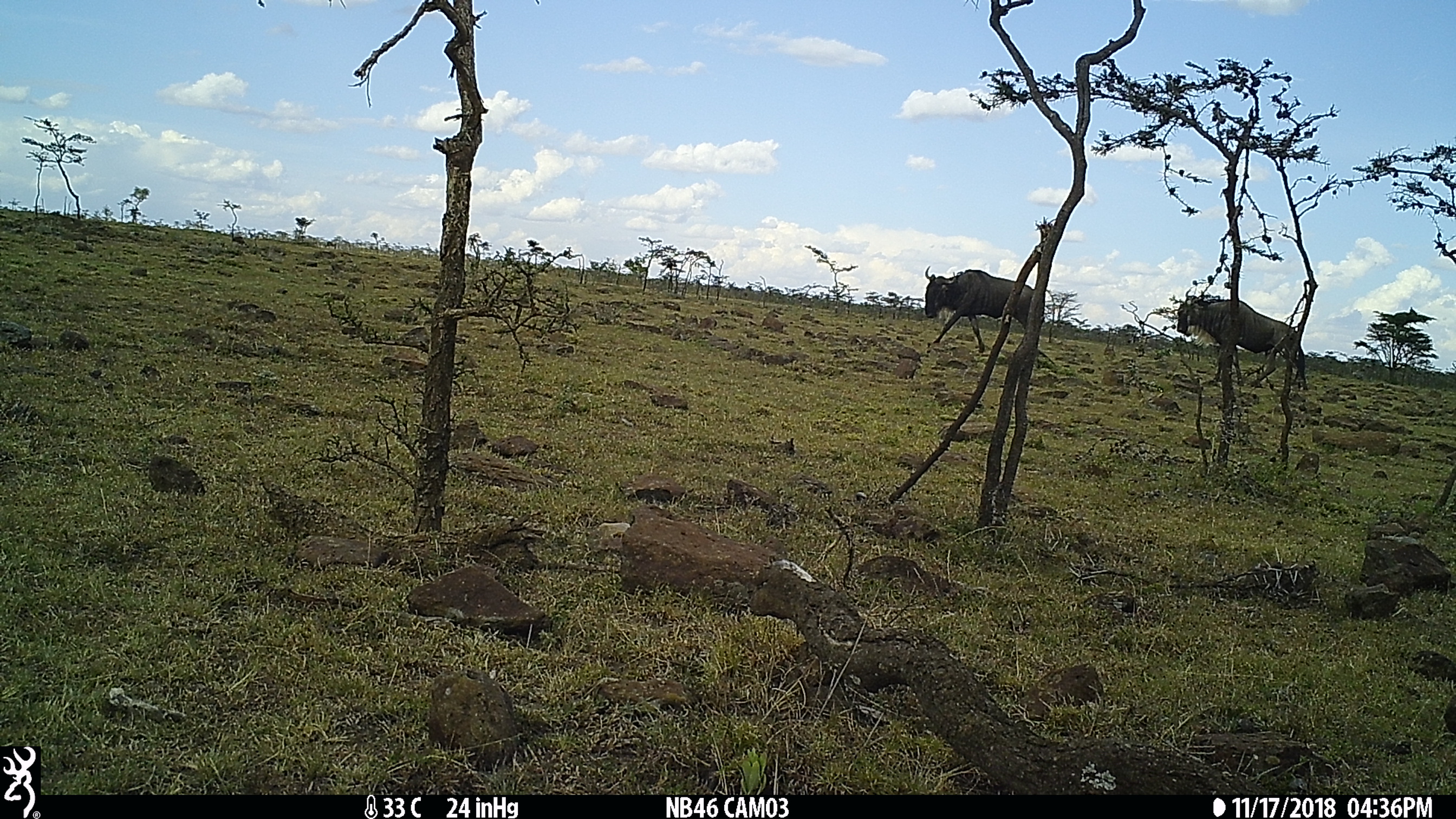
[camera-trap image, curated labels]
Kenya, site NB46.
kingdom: Animalia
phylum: Chordata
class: Mammalia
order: Artiodactyla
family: Bovidae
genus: Connochaetes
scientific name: Connochaetes taurinus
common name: blue wildebeest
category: wildebeest